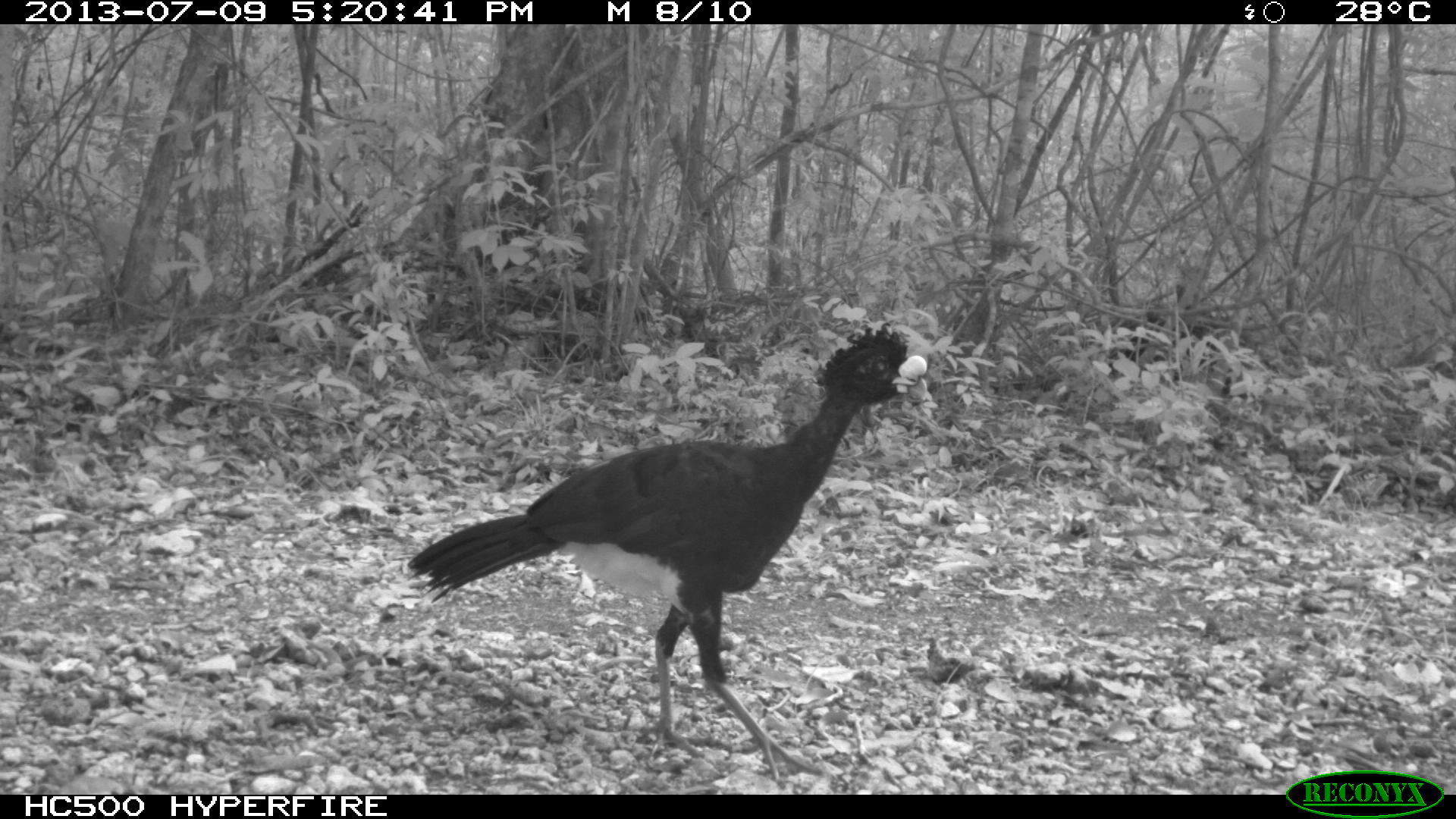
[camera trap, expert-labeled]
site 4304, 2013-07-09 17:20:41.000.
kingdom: Animalia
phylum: Chordata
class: Aves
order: Galliformes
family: Cracidae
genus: Crax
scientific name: Crax rubra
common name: great curassow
Crax rubra (great curassow), count 1, sex male.